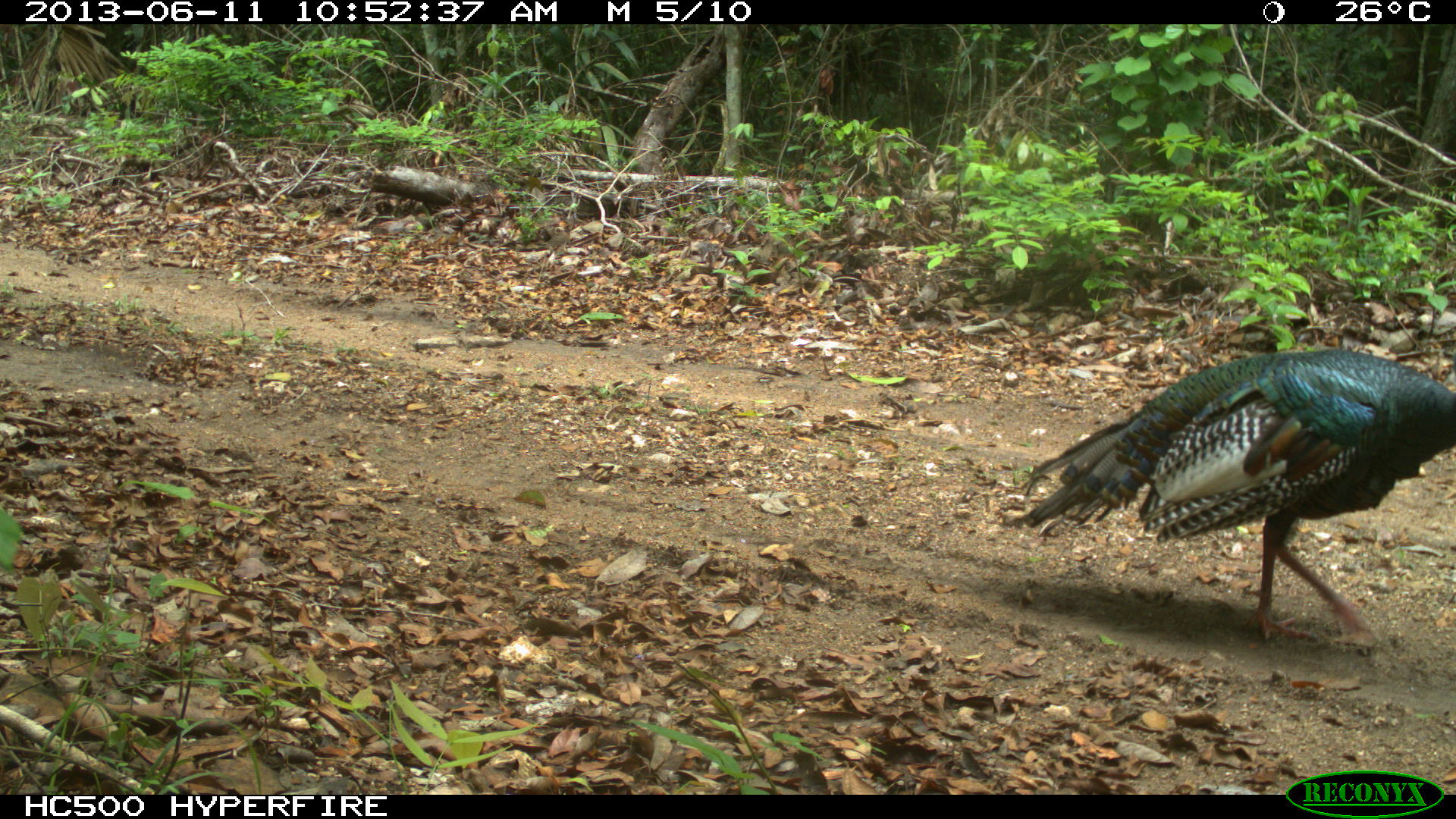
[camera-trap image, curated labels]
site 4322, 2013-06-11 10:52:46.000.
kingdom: Animalia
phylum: Chordata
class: Aves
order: Galliformes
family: Phasianidae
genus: Meleagris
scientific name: Meleagris ocellata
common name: ocellated turkey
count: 1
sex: male